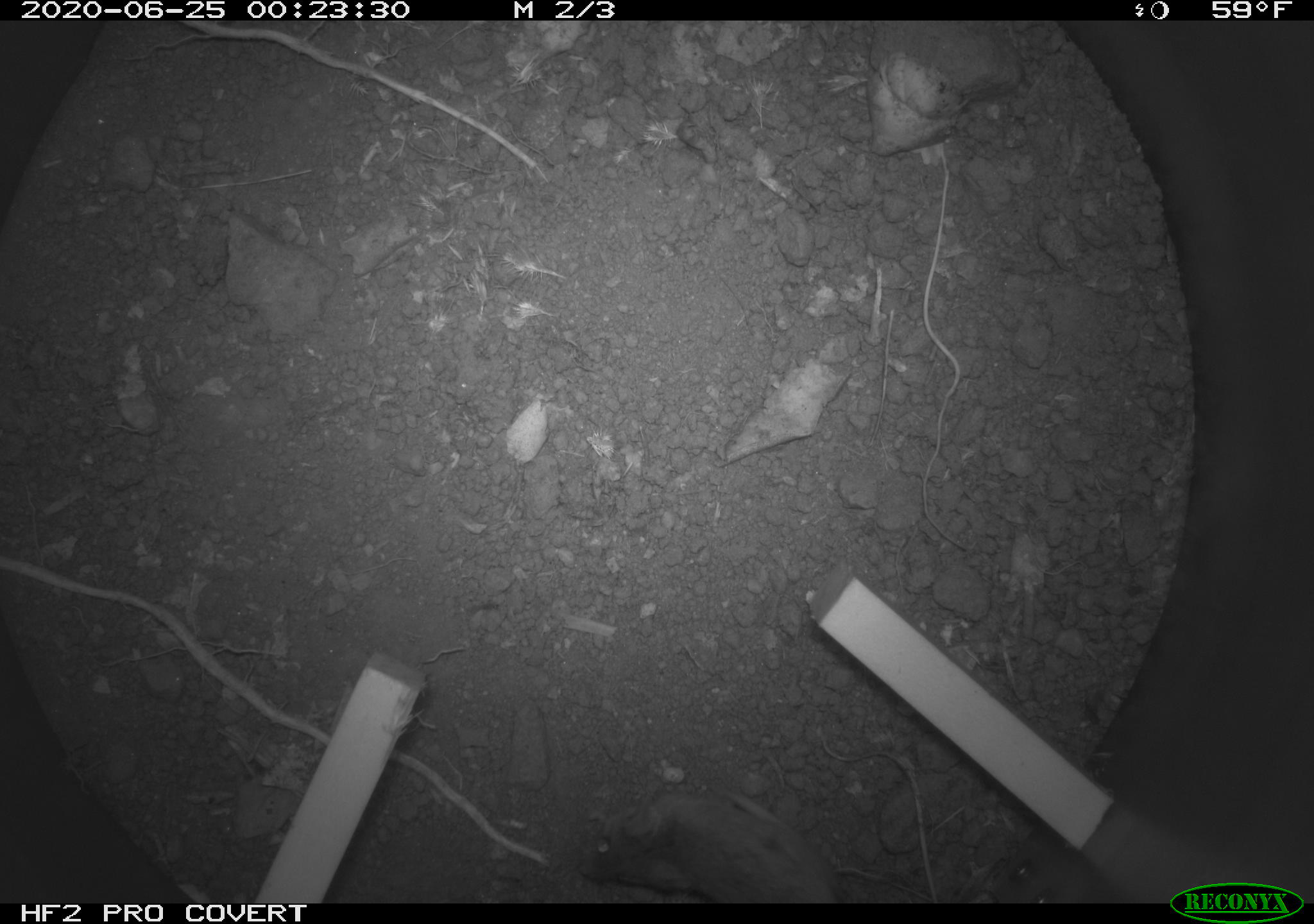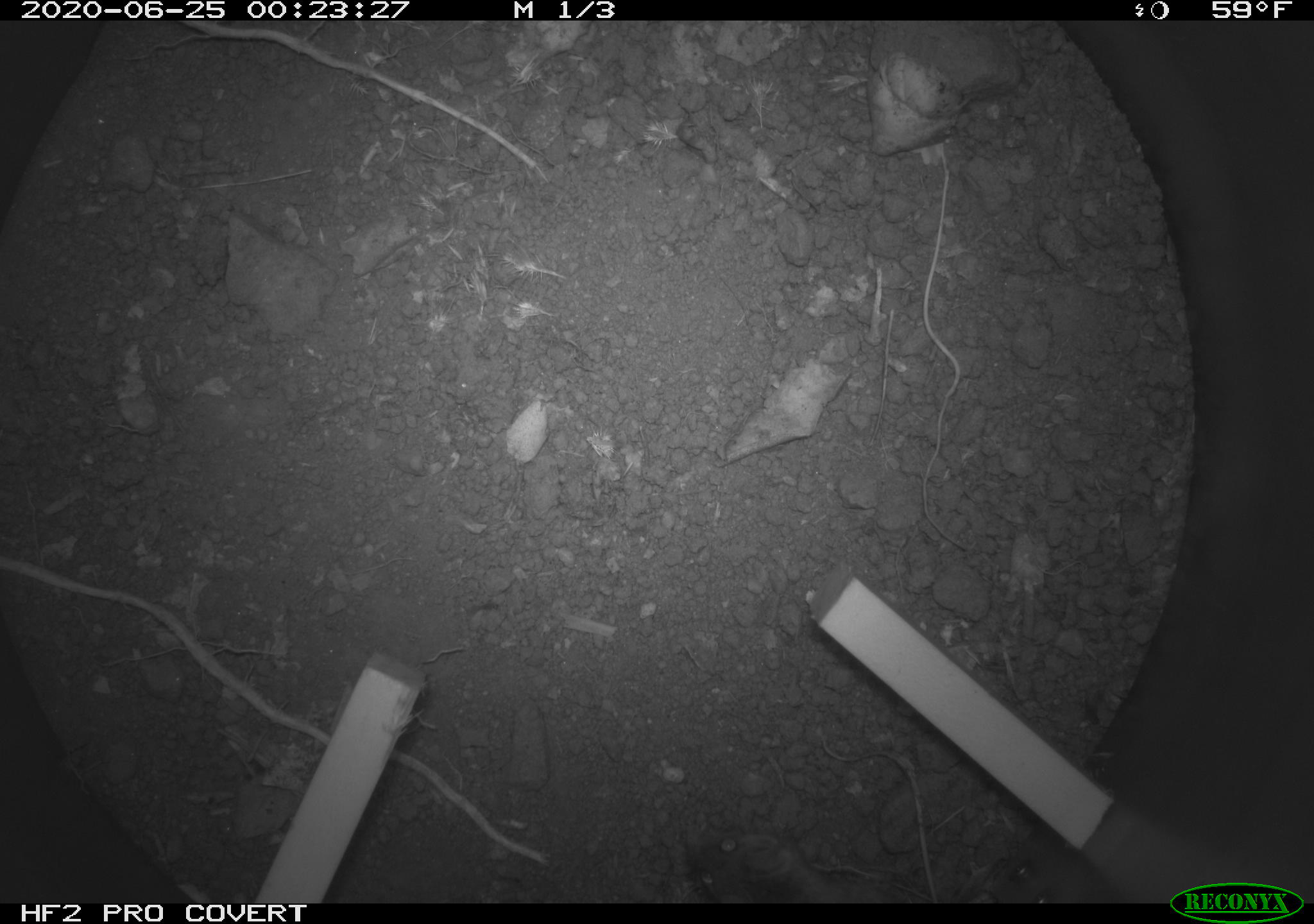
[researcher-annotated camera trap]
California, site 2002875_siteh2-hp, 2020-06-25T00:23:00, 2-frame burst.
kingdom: Animalia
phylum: Chordata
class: Mammalia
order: Rodentia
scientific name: Rodentia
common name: rodent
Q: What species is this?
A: Rodent (Rodentia).